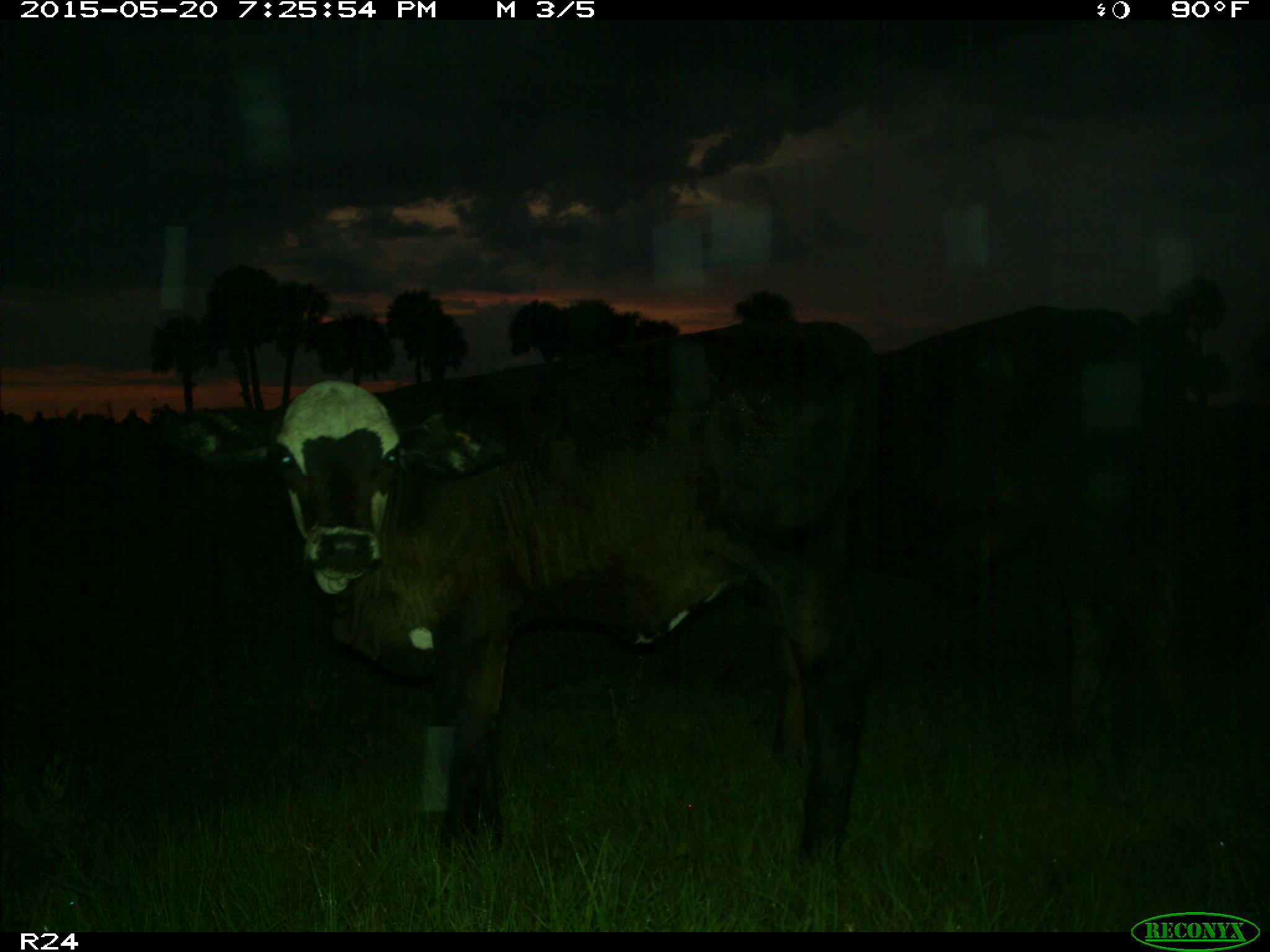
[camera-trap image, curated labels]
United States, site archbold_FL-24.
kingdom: Animalia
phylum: Chordata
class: Mammalia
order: Artiodactyla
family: Bovidae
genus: Bos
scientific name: Bos taurus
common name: domestic cow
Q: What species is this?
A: Bos taurus (domestic cow).